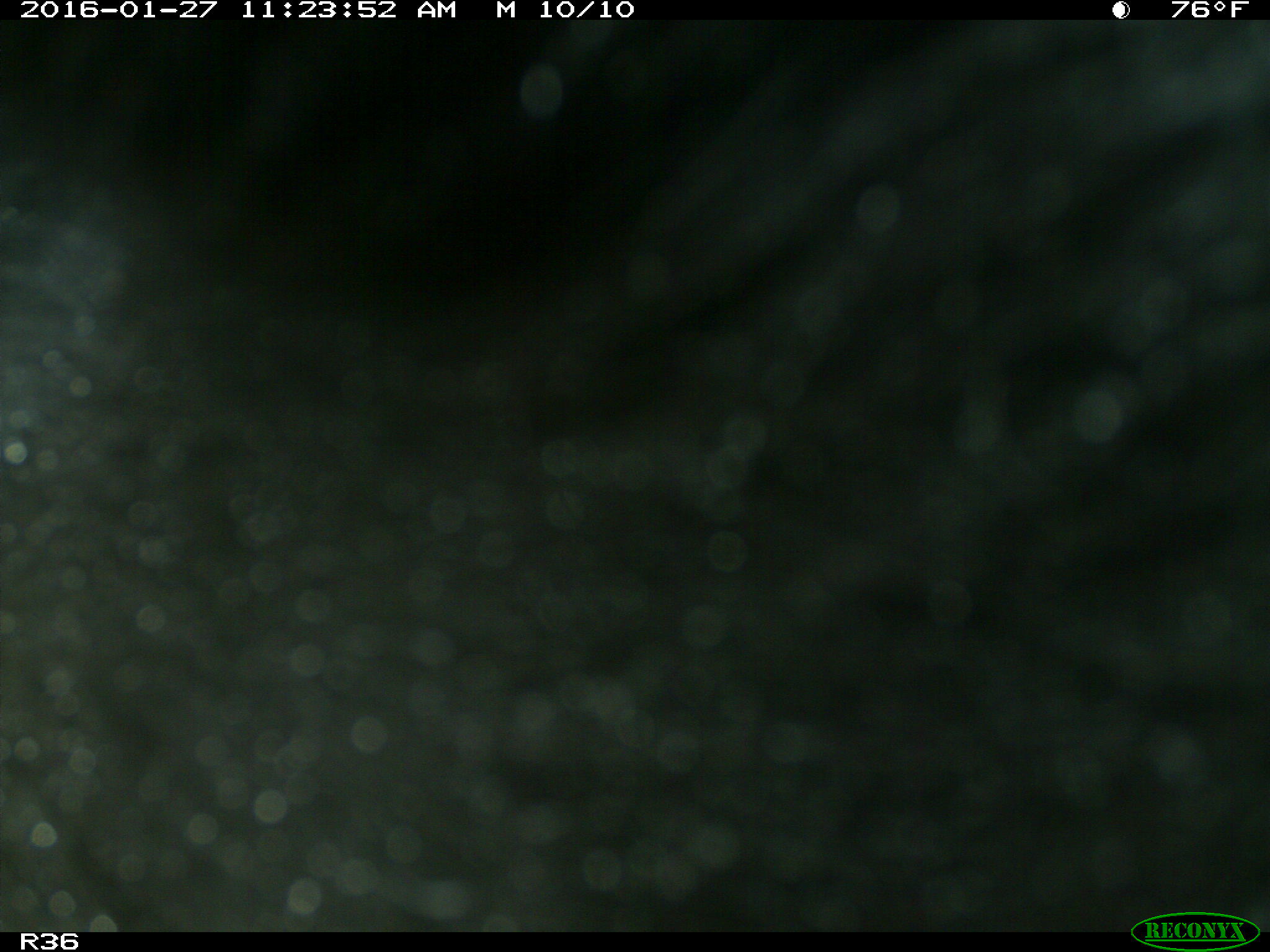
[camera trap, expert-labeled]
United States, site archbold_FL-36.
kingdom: Animalia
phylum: Chordata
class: Mammalia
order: Artiodactyla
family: Bovidae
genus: Bos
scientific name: Bos taurus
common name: domestic cow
Bos taurus (domestic cow).